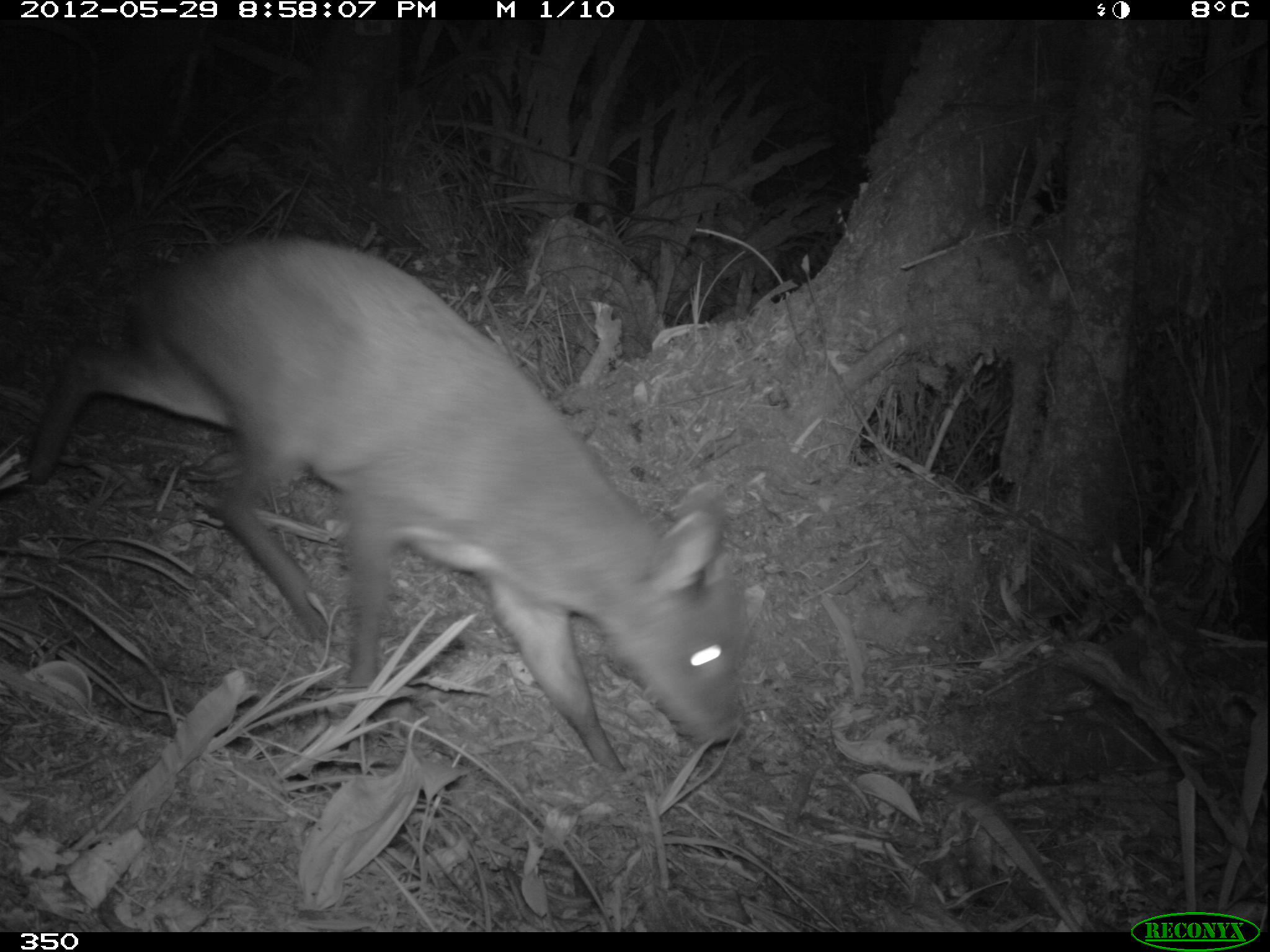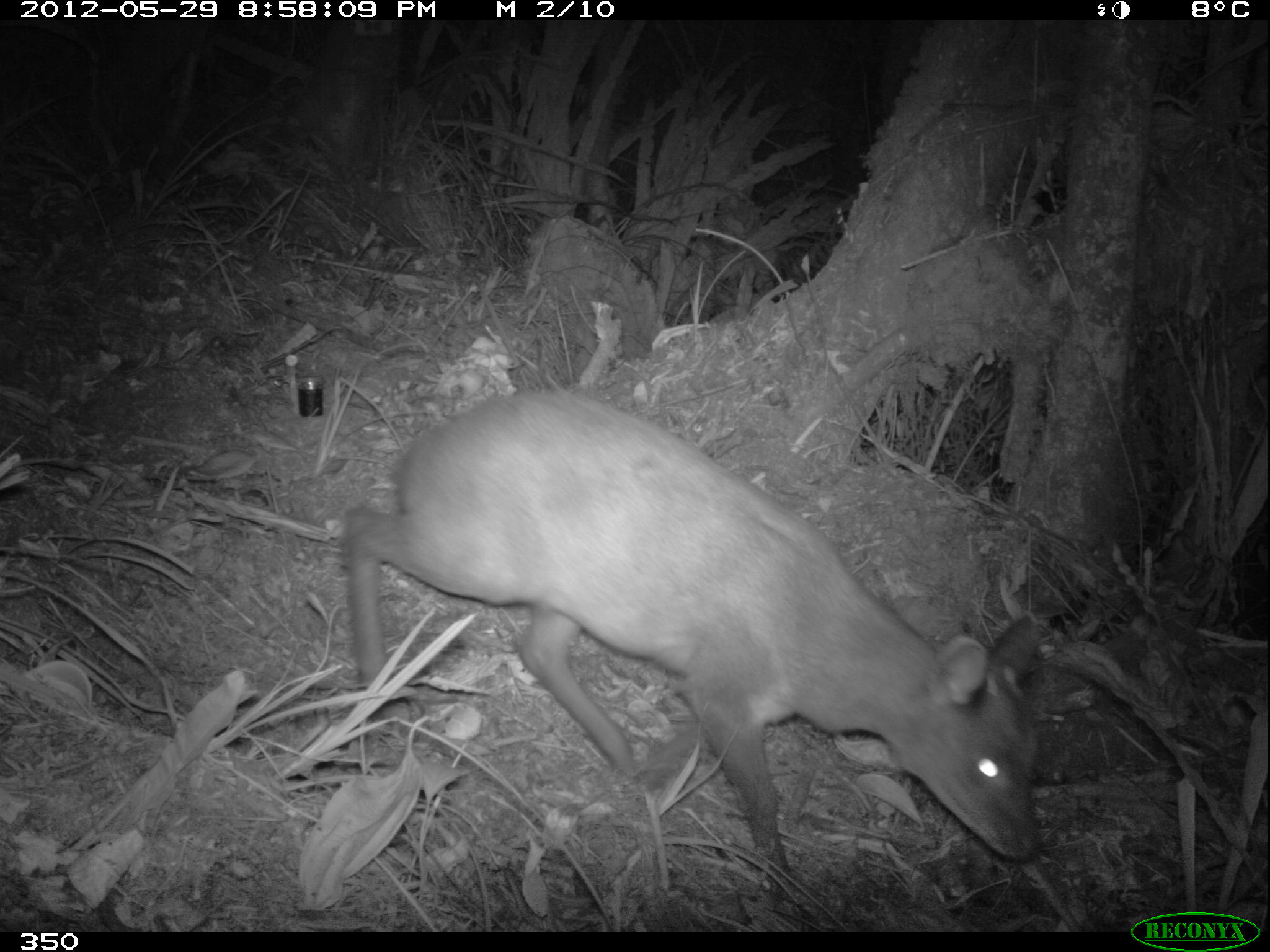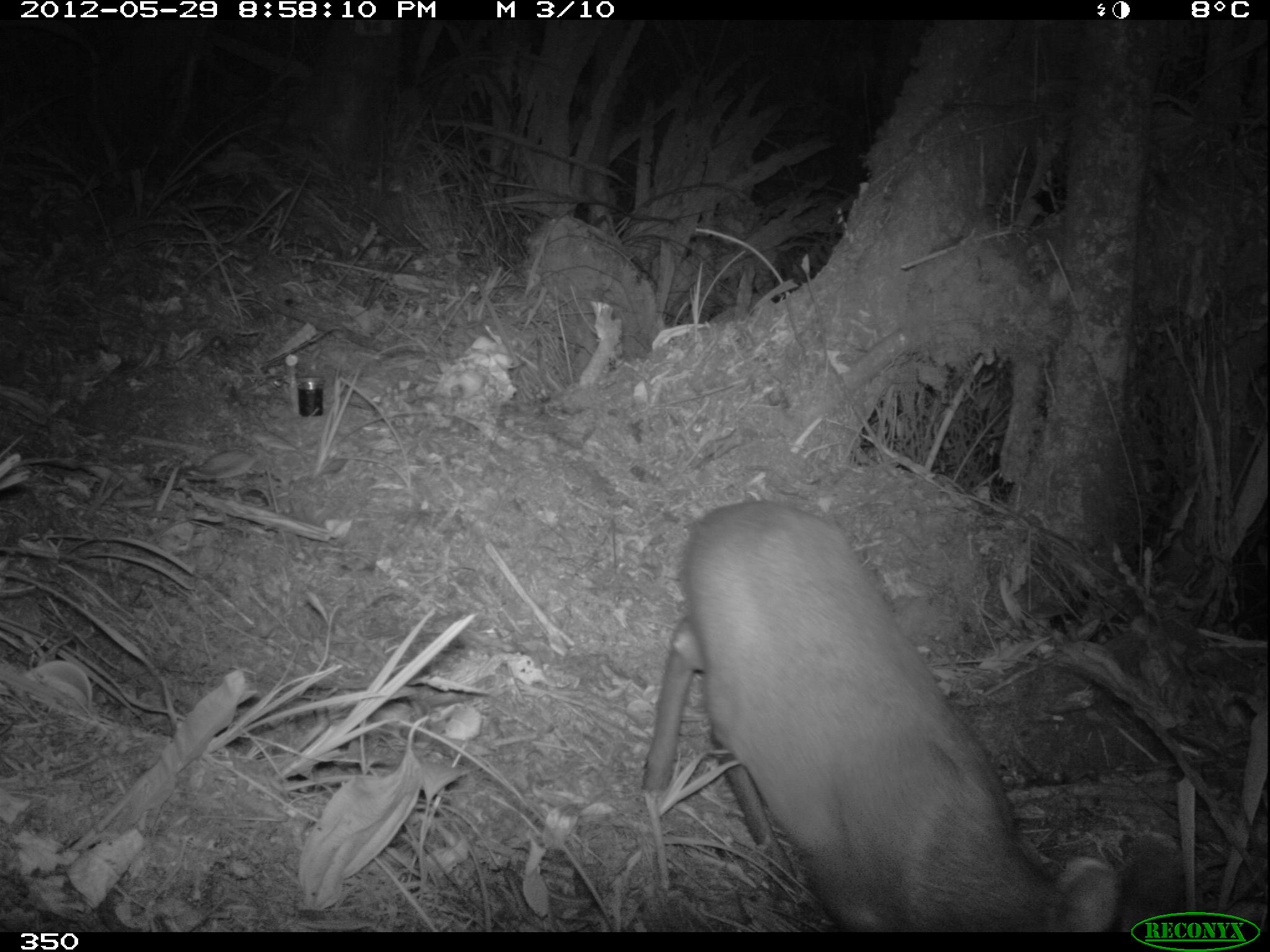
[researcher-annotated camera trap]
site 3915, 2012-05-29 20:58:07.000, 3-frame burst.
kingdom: Animalia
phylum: Chordata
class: Mammalia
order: Artiodactyla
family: Cervidae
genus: Mazama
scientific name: Mazama chunyi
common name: dwarf brocket